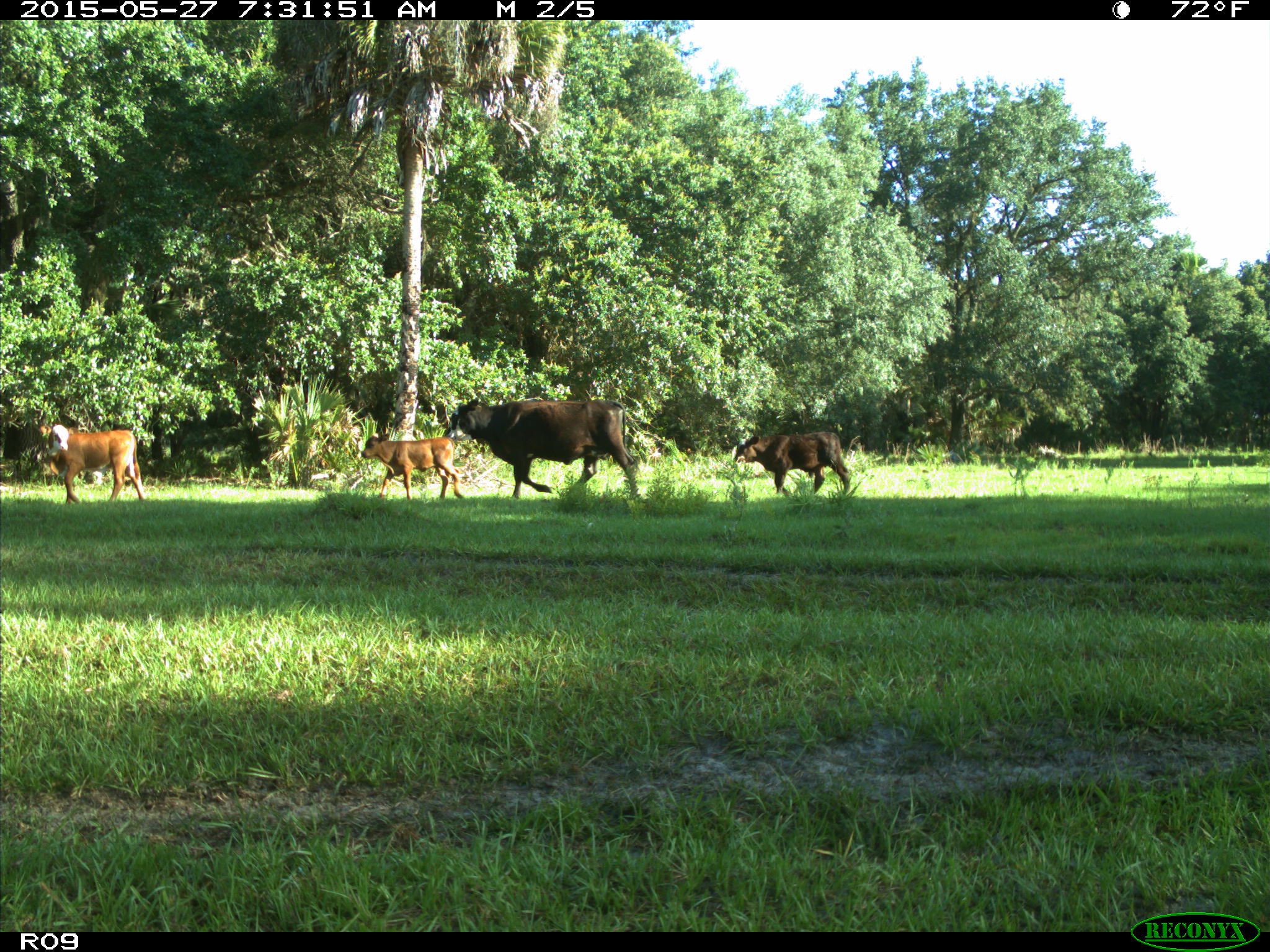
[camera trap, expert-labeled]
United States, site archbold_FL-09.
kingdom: Animalia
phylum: Chordata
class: Mammalia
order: Artiodactyla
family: Bovidae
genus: Bos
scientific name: Bos taurus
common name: domestic cow